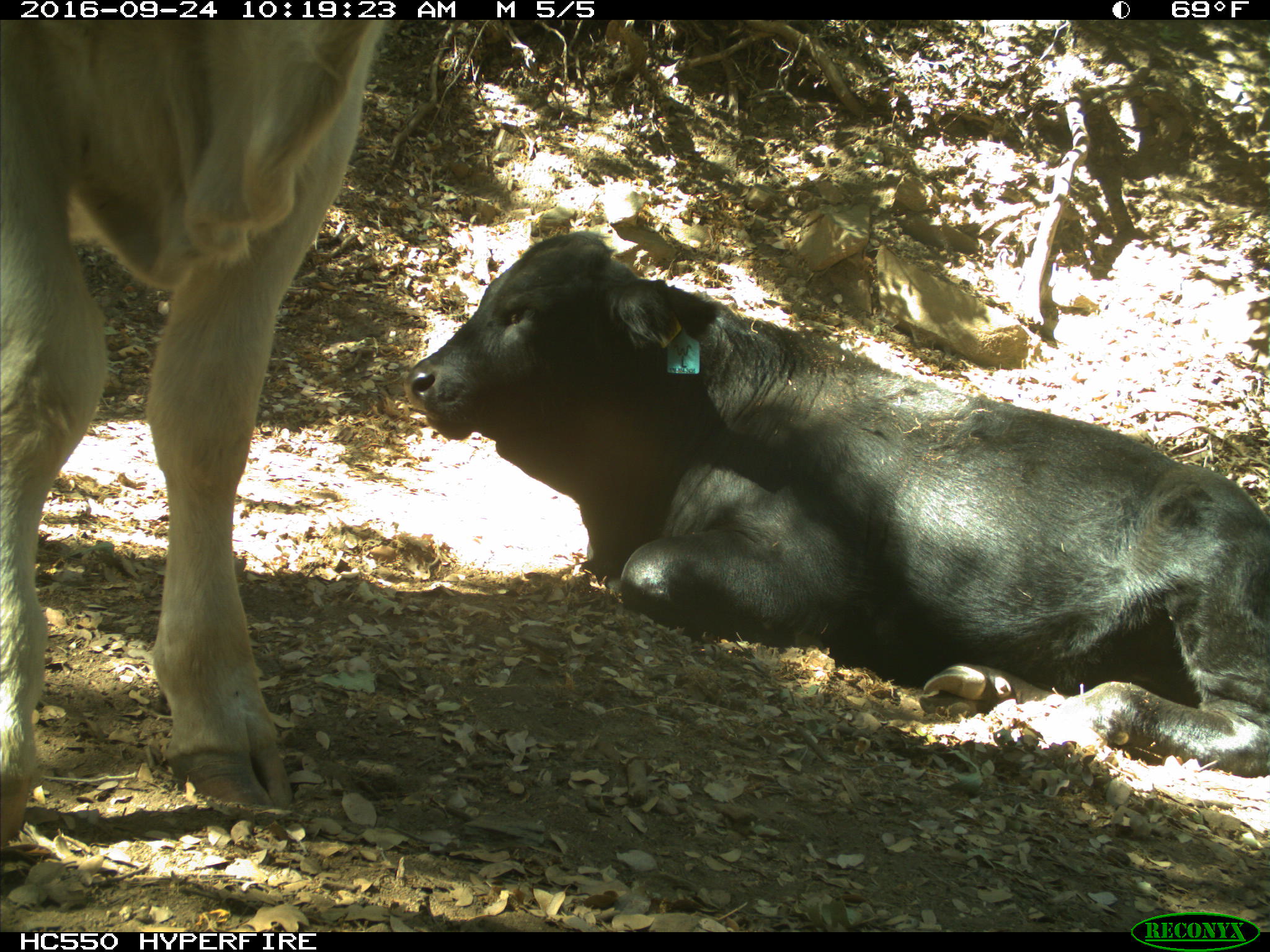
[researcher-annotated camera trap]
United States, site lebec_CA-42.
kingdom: Animalia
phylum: Chordata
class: Mammalia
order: Artiodactyla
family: Bovidae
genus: Bos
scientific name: Bos taurus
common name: domestic cow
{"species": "Bos taurus (domestic cow)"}